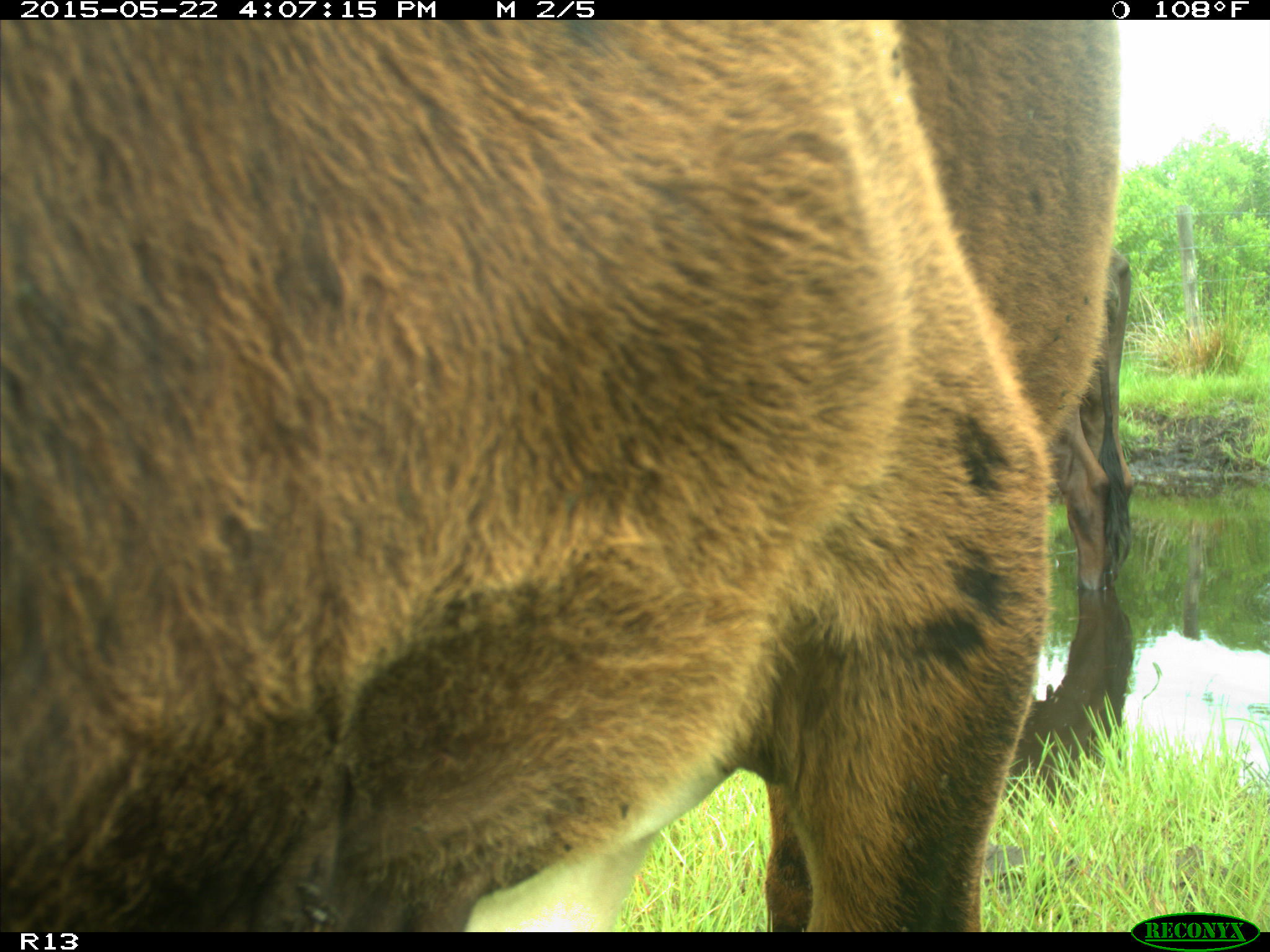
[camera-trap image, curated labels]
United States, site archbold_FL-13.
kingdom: Animalia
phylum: Chordata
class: Mammalia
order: Artiodactyla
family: Bovidae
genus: Bos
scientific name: Bos taurus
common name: domestic cow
Bos taurus (domestic cow).